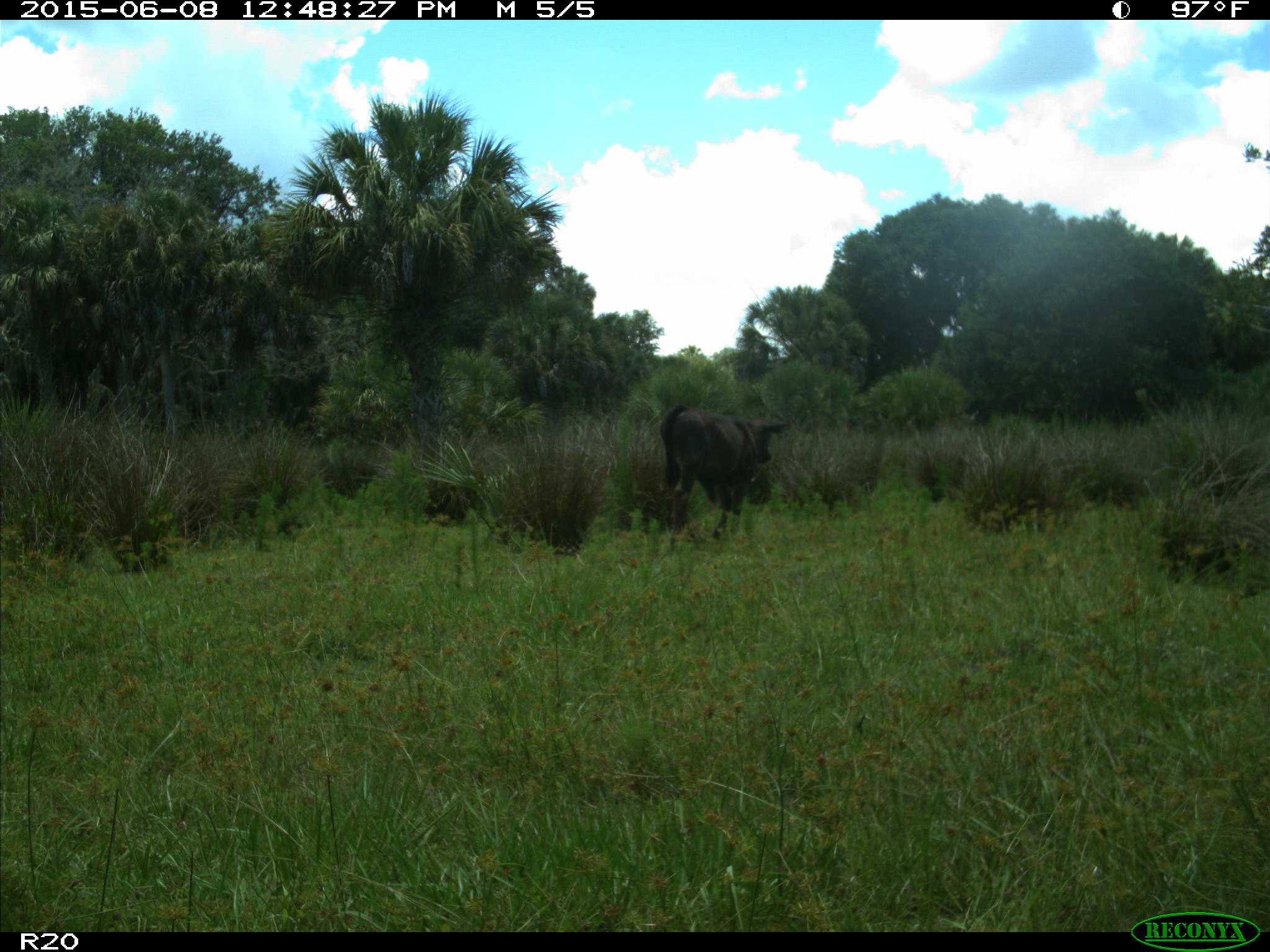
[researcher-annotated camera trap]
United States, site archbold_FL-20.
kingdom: Animalia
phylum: Chordata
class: Mammalia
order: Artiodactyla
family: Bovidae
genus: Bos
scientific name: Bos taurus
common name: domestic cow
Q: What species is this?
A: Bos taurus (domestic cow).